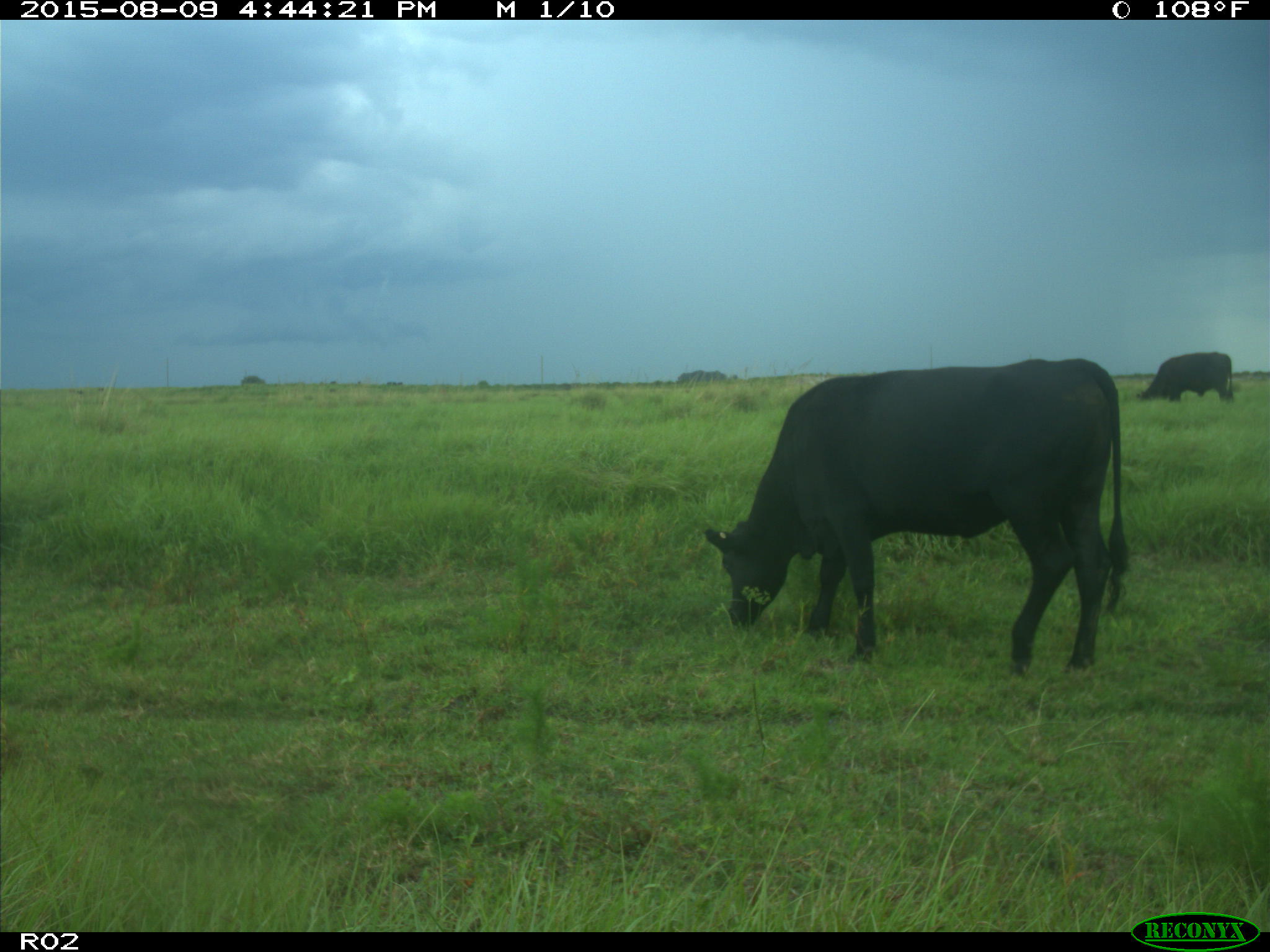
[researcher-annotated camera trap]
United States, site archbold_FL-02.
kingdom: Animalia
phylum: Chordata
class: Mammalia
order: Artiodactyla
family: Bovidae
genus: Bos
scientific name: Bos taurus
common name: domestic cow